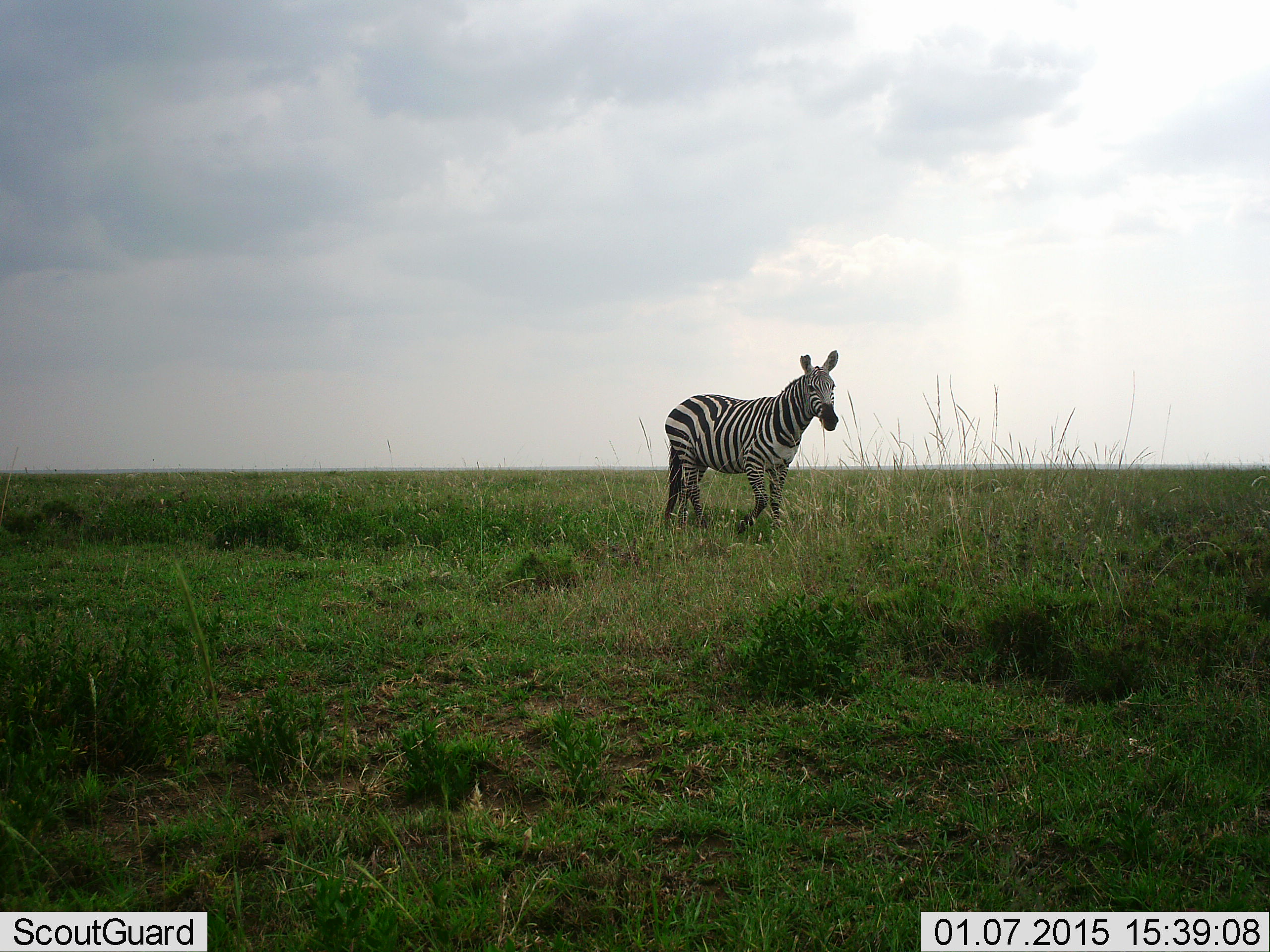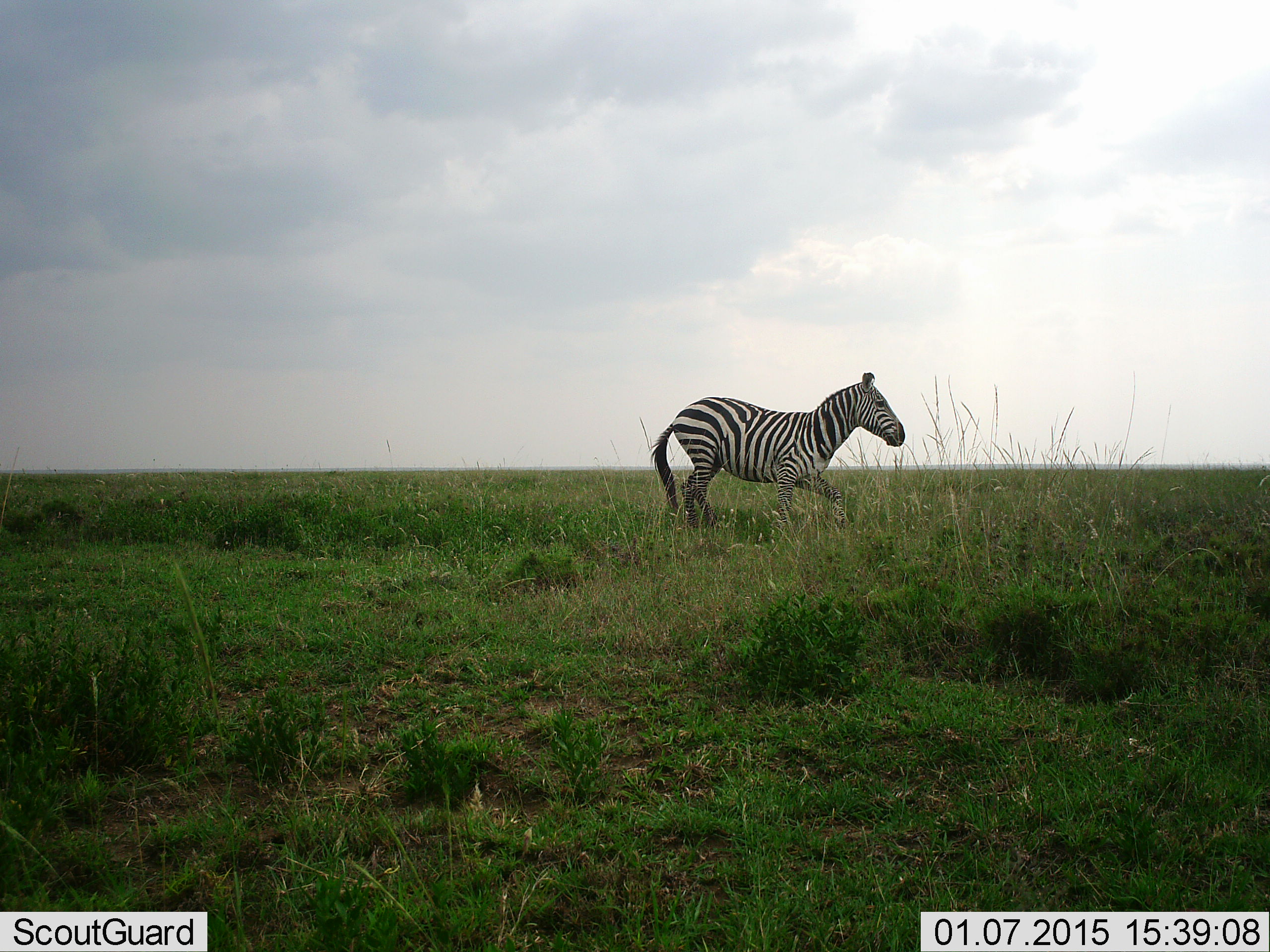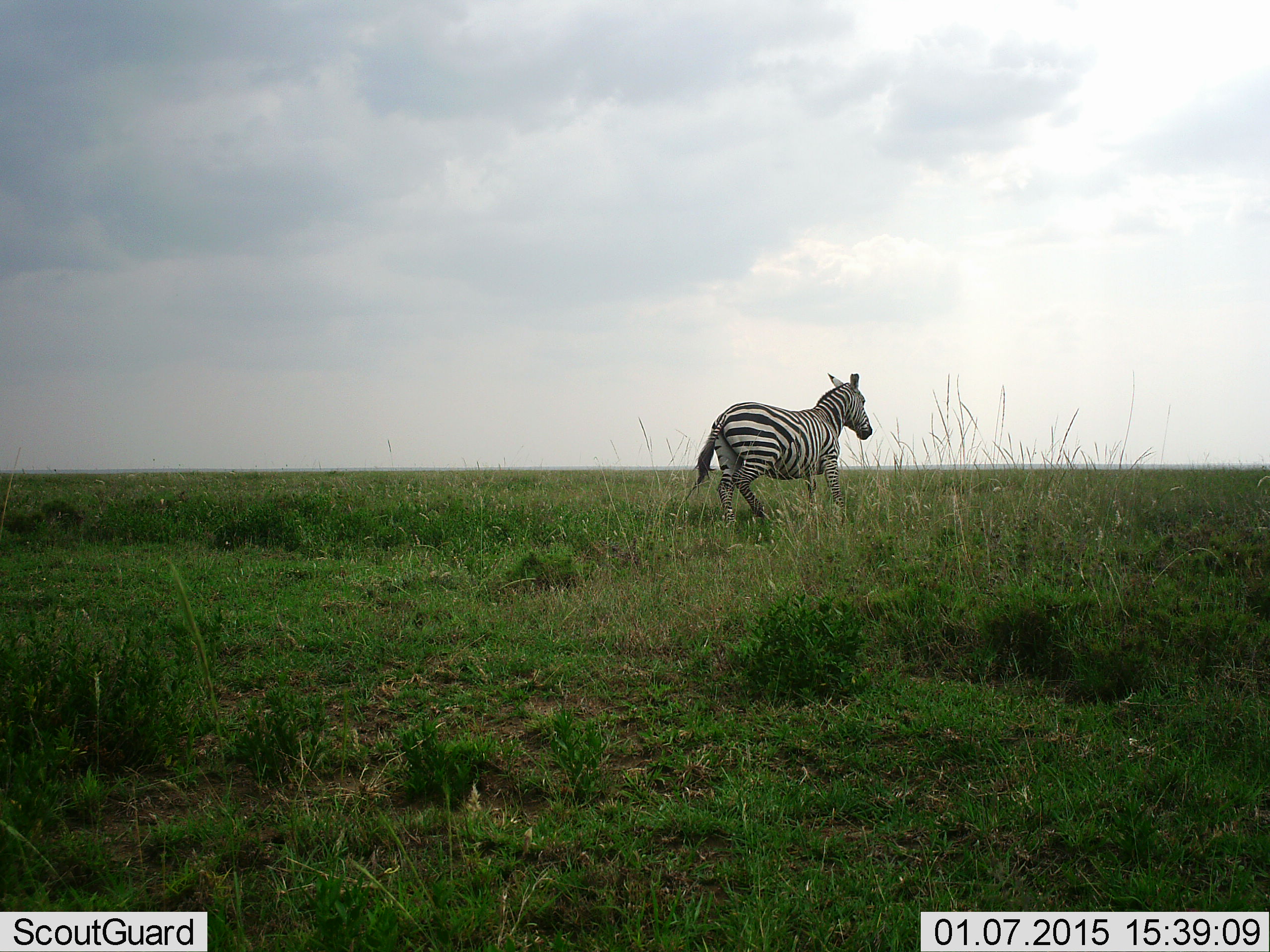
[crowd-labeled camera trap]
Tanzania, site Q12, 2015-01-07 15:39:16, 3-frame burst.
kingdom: Animalia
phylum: Chordata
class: Mammalia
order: Perissodactyla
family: Equidae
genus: Equus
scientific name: Equus quagga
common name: plains zebra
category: zebra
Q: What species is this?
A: Zebra (plains zebra) (Equus quagga).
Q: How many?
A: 1.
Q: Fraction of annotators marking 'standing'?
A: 20%.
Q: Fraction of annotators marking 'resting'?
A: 0%.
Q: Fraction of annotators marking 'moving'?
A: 90%.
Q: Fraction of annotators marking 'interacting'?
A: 0%.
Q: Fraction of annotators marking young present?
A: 0%.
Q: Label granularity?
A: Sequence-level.